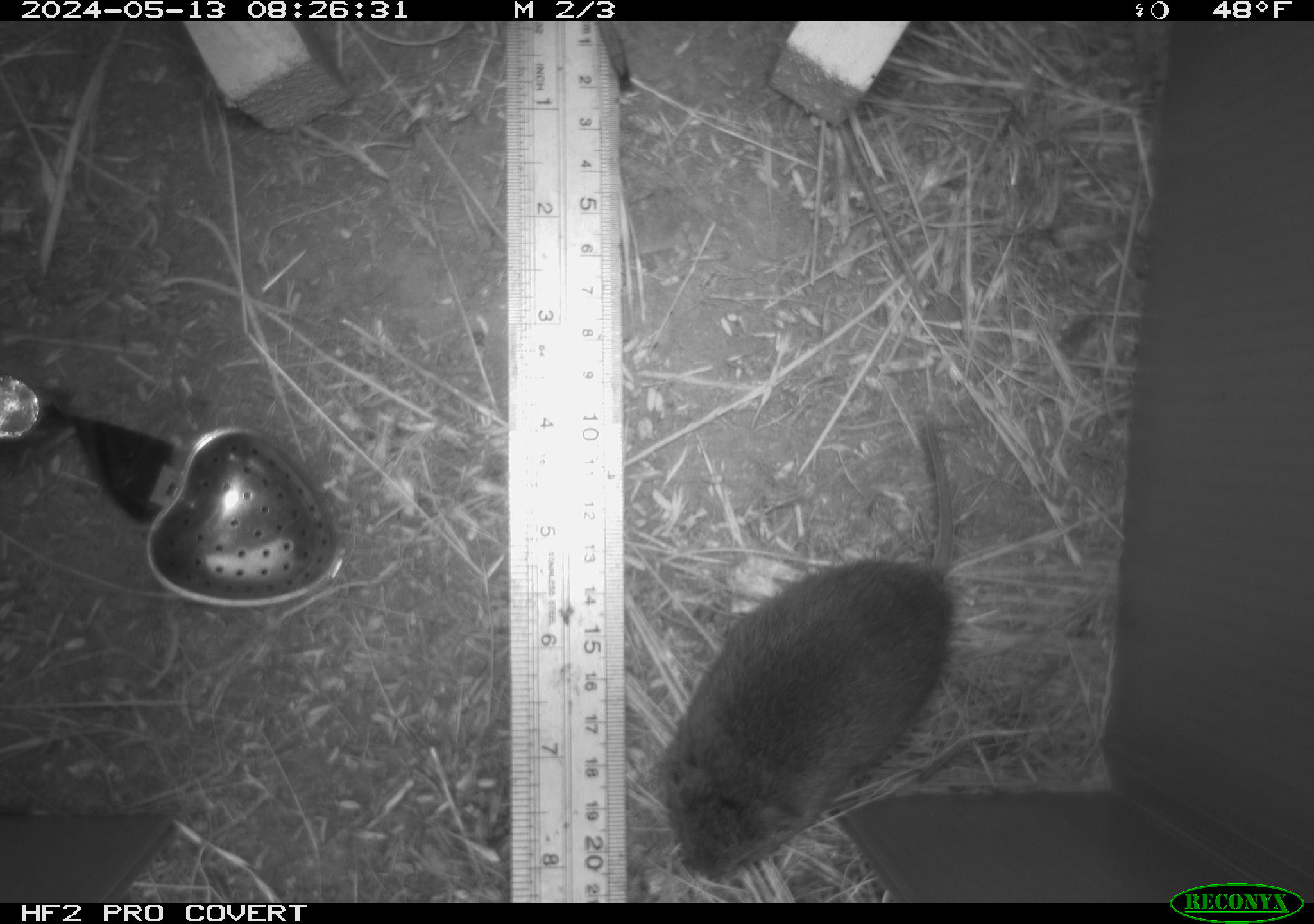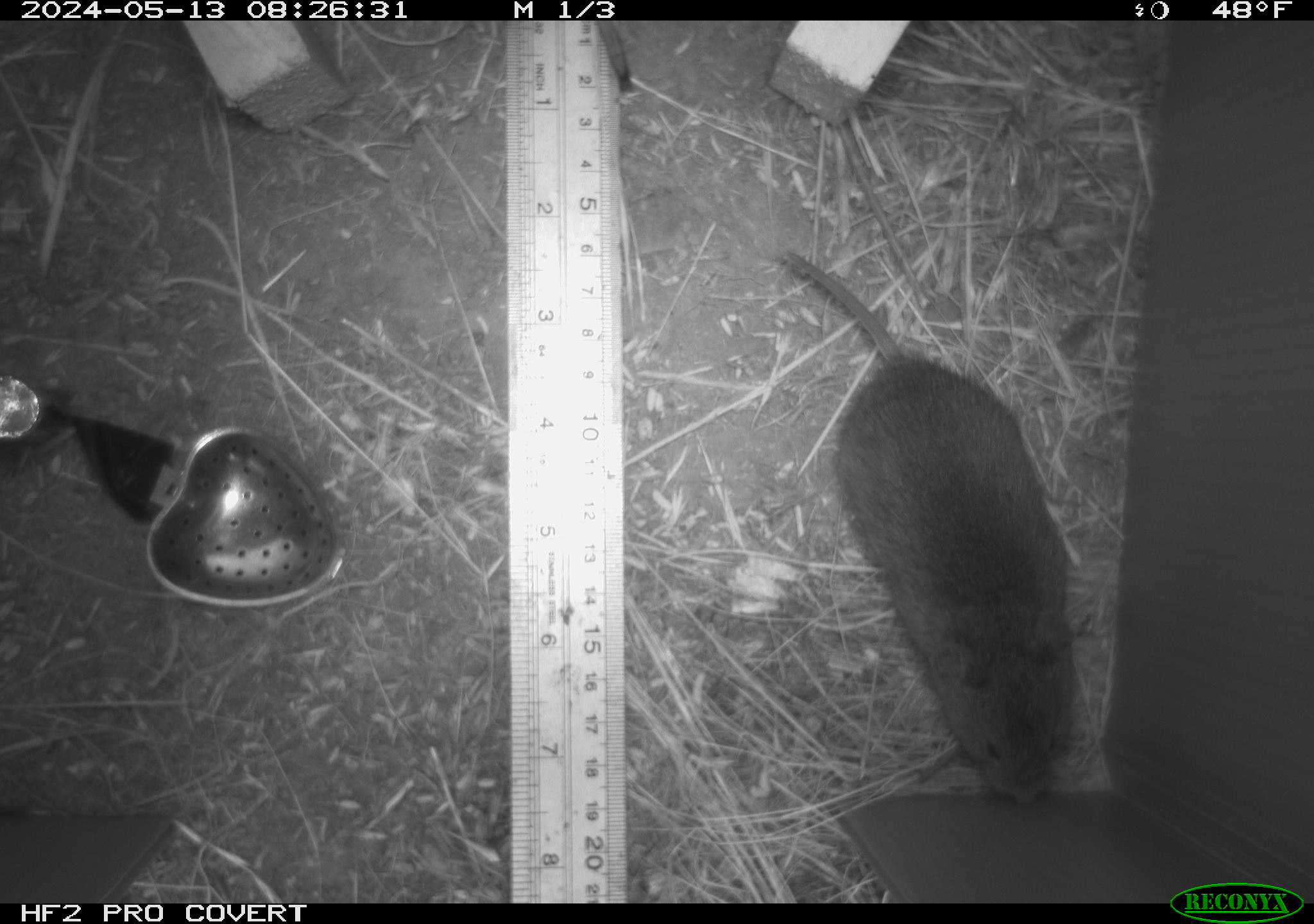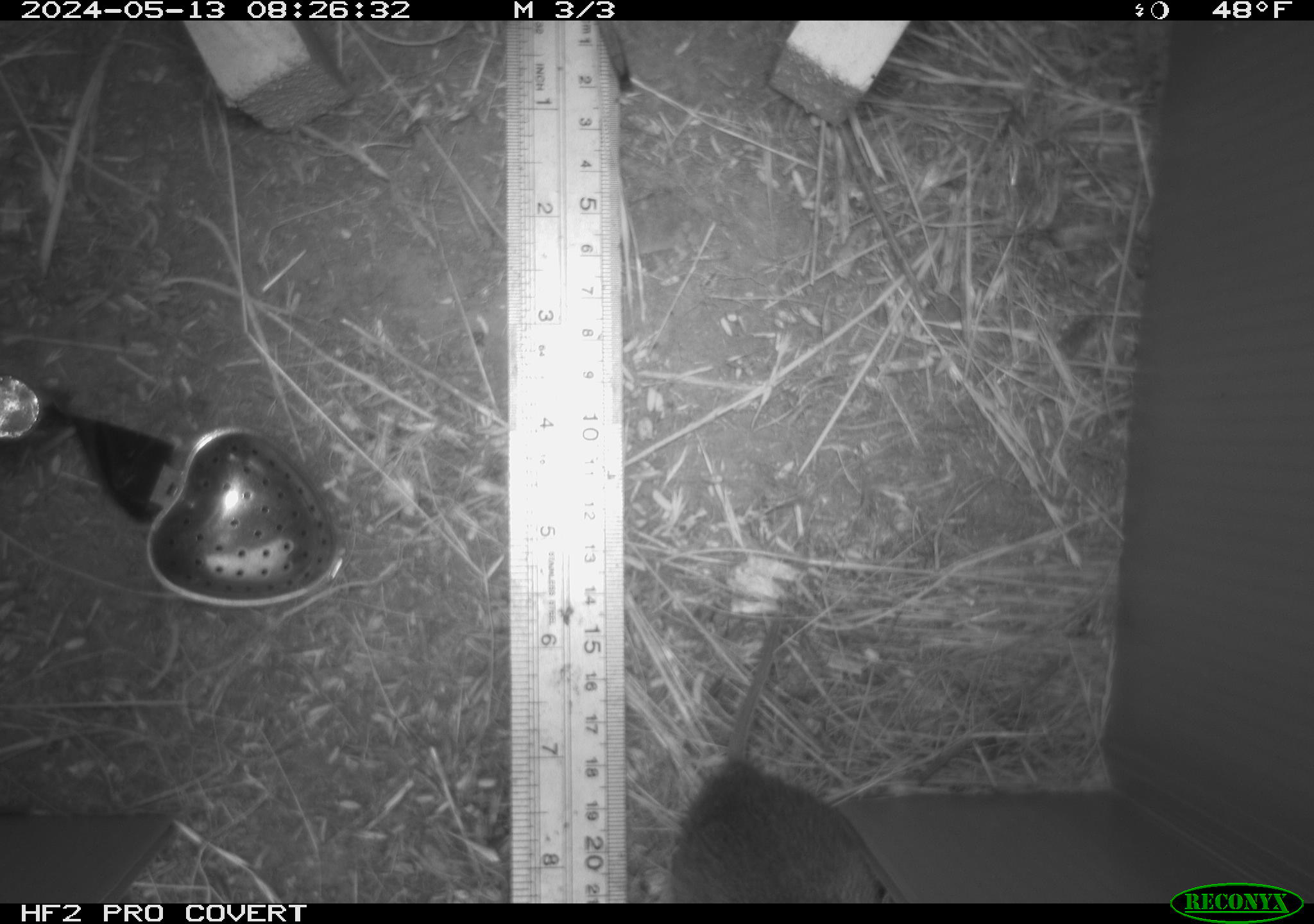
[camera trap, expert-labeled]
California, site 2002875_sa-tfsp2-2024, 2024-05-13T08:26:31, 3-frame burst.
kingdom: Animalia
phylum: Chordata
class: Mammalia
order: Rodentia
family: Cricetidae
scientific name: Arvicolinae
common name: voles, lemmings, and muskrats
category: arvicolinae subfamily